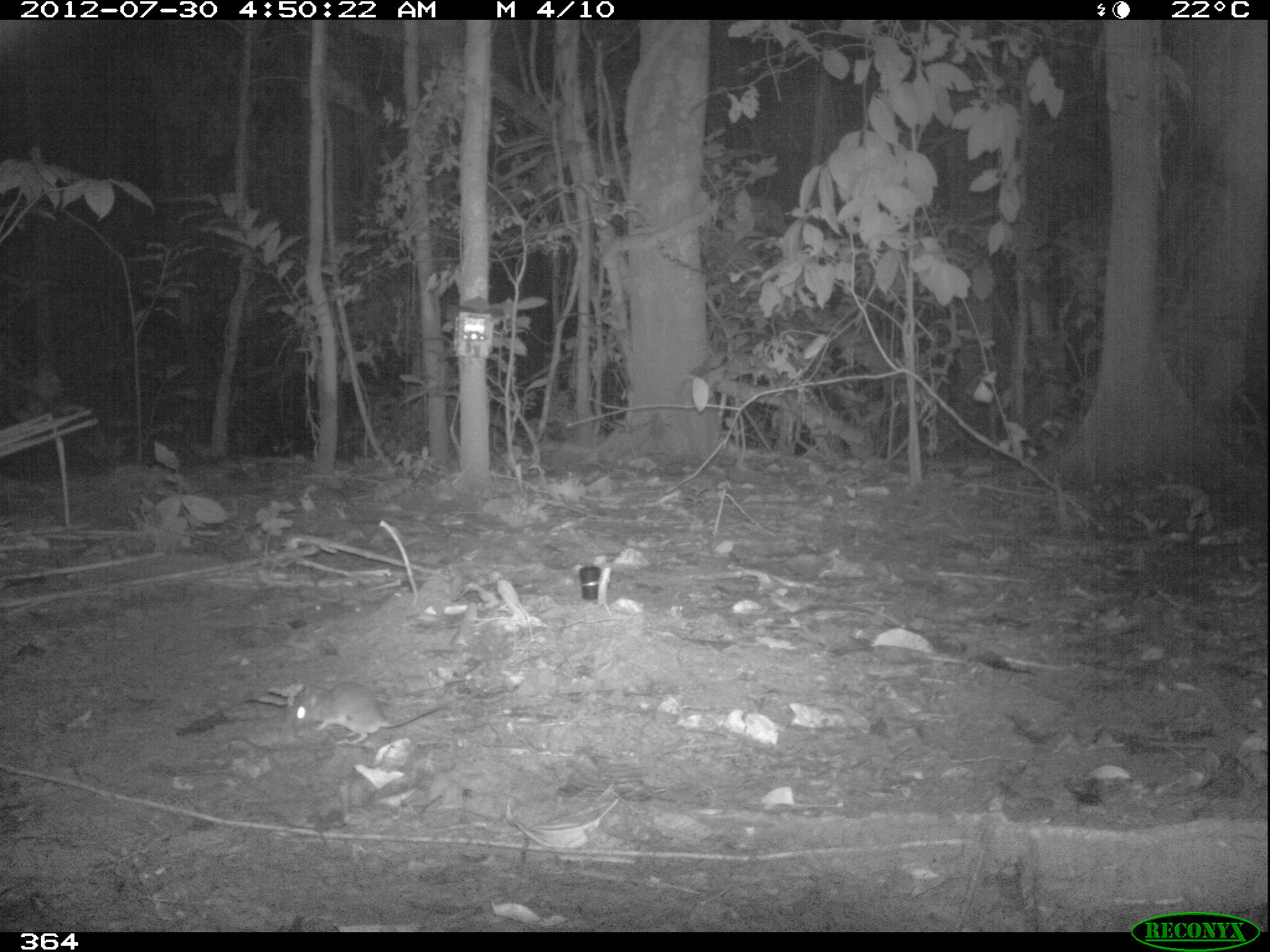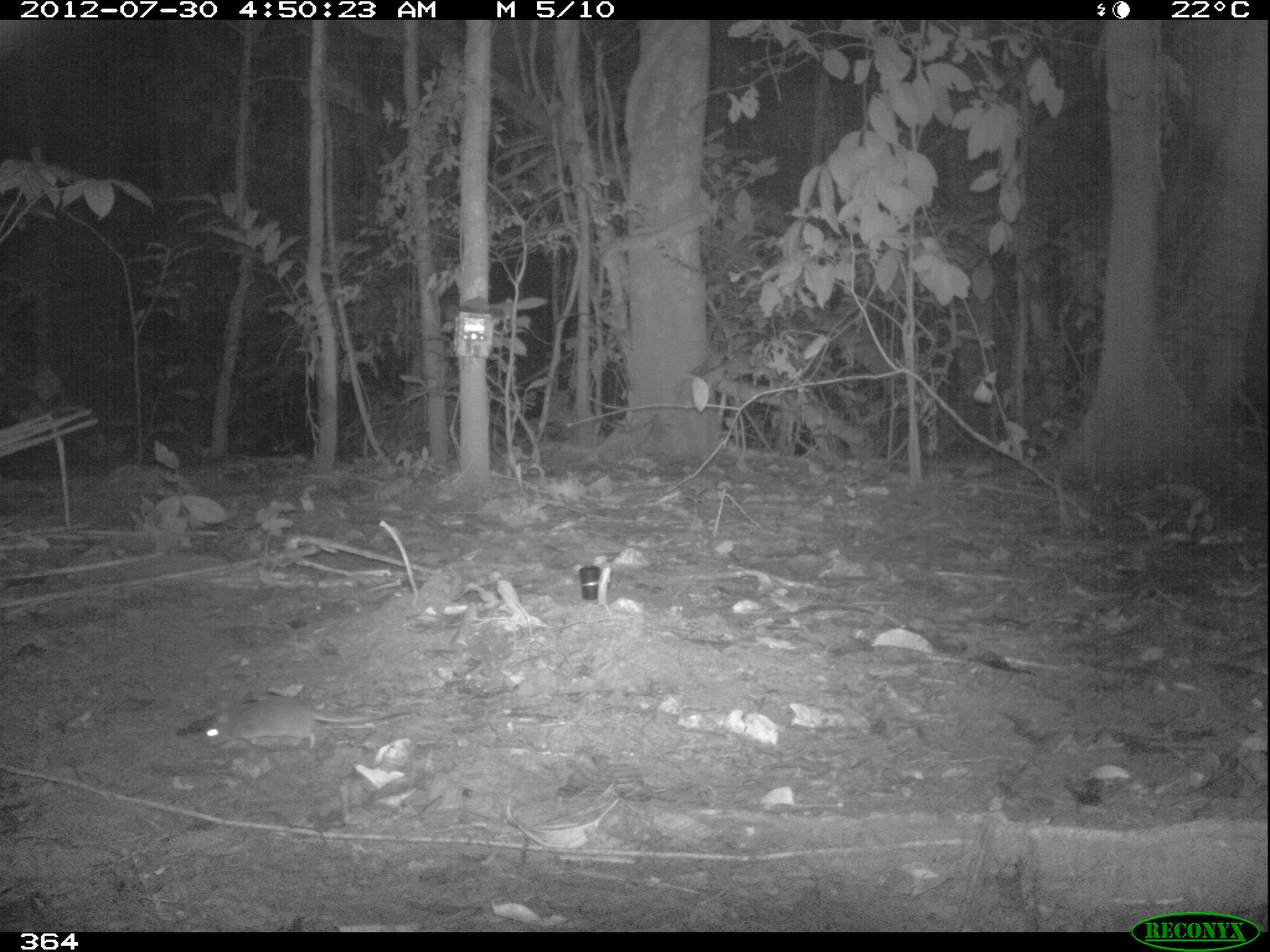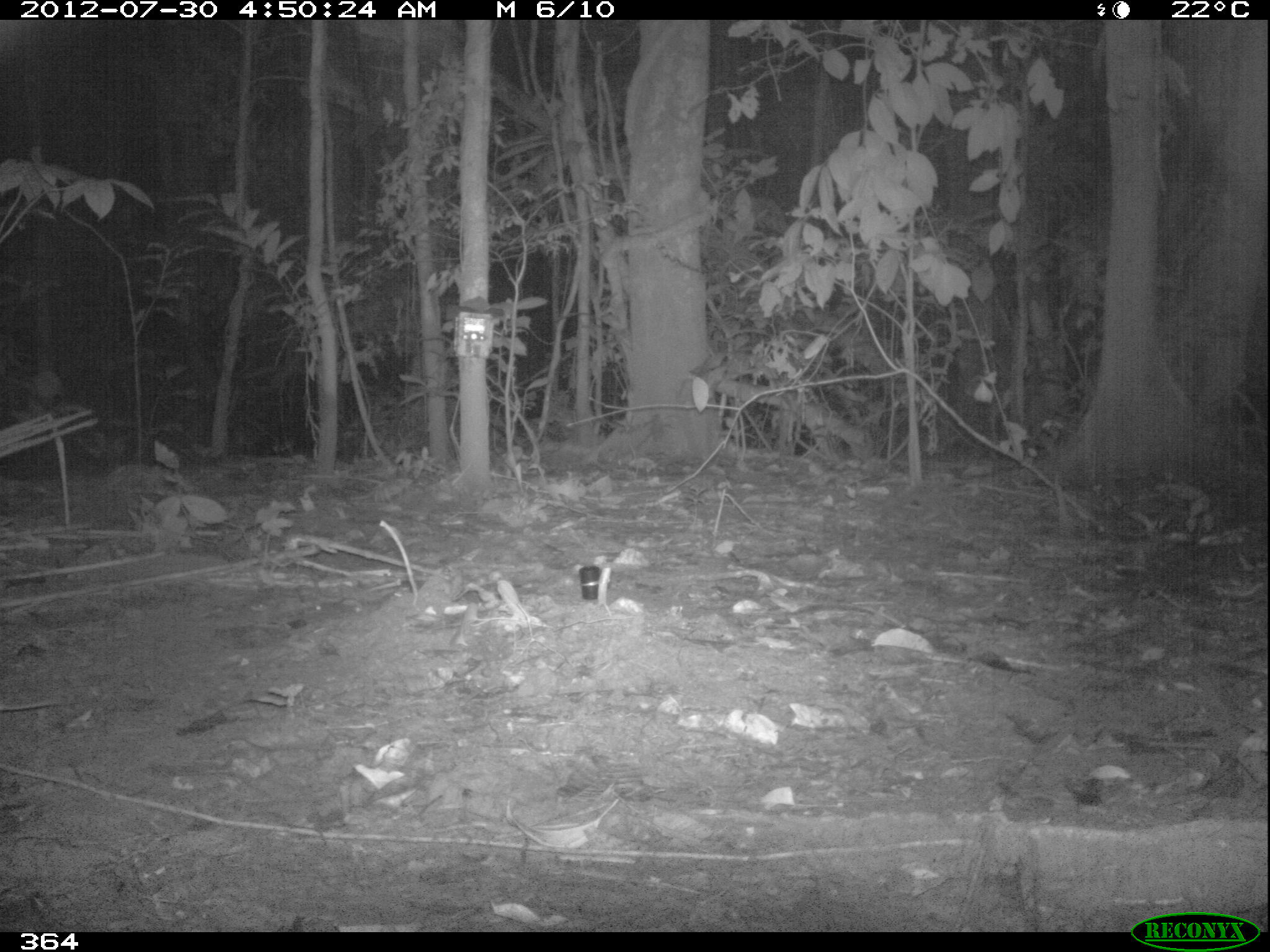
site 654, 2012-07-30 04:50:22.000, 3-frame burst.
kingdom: Animalia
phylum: Chordata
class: Mammalia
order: Rodentia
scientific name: Rodentia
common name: rodents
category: unknown rodent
Unknown rodent (rodents) (Rodentia).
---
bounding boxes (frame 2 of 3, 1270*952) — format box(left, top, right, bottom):
unknown rodent: box(200, 695, 410, 751)